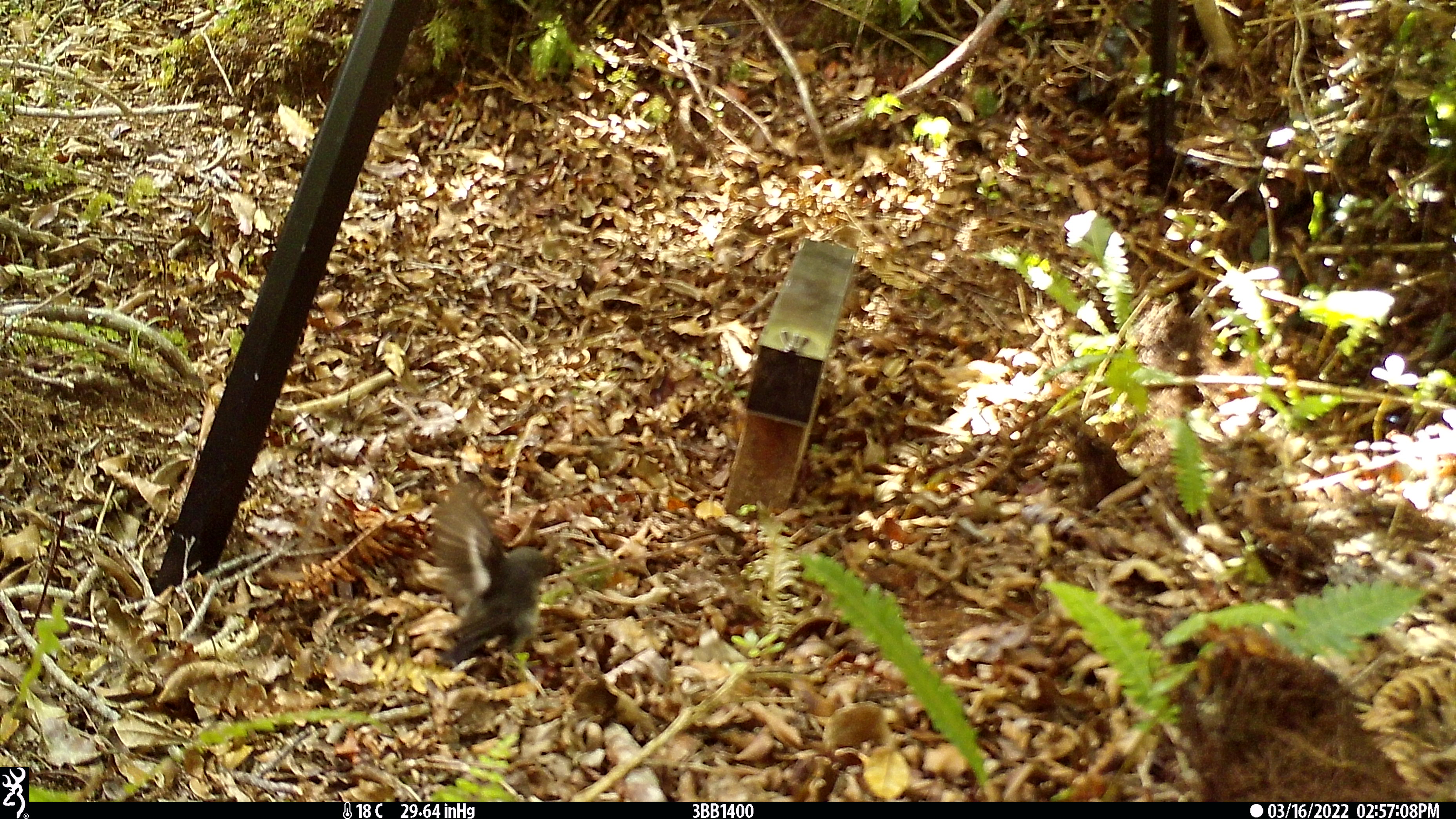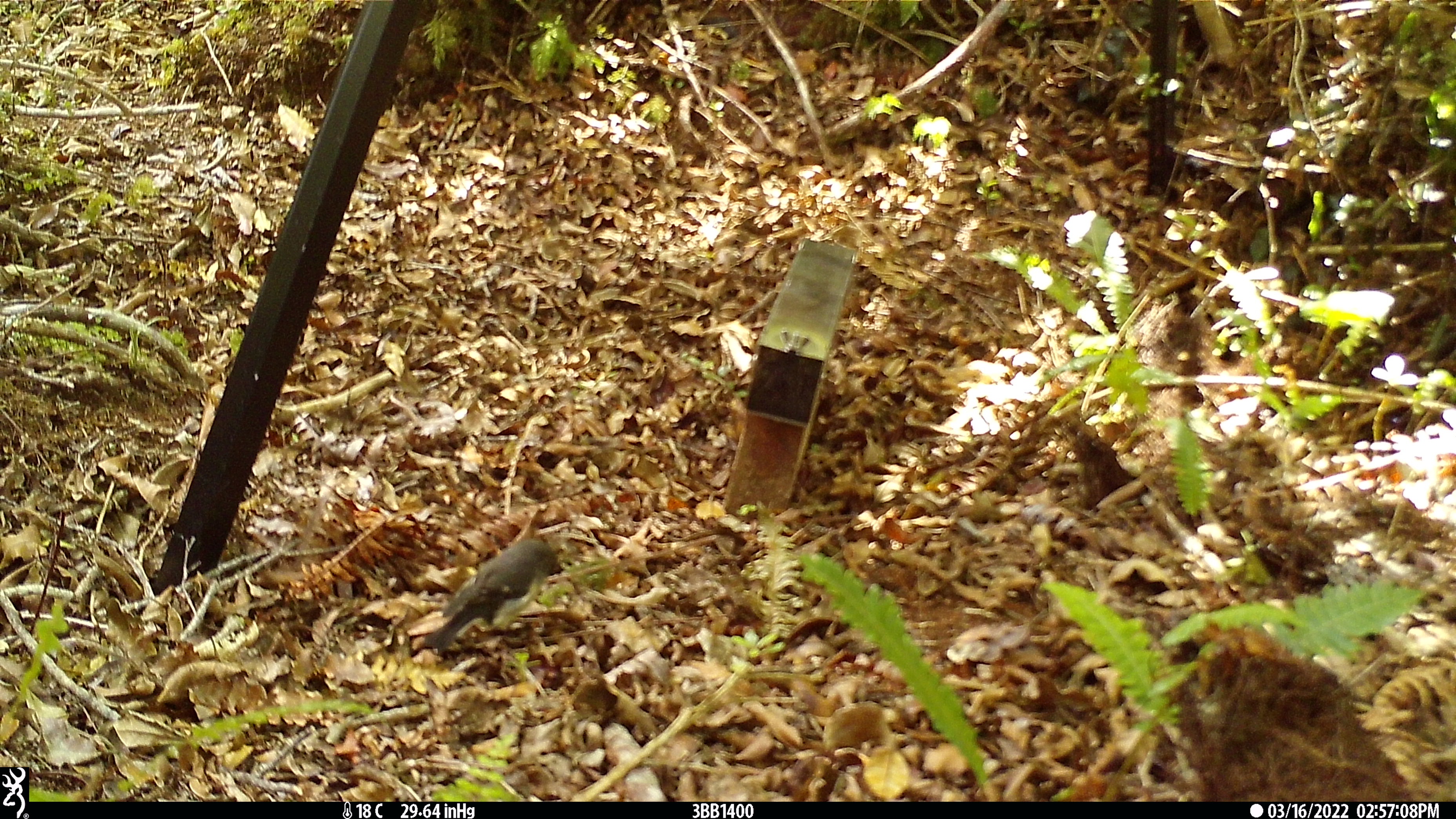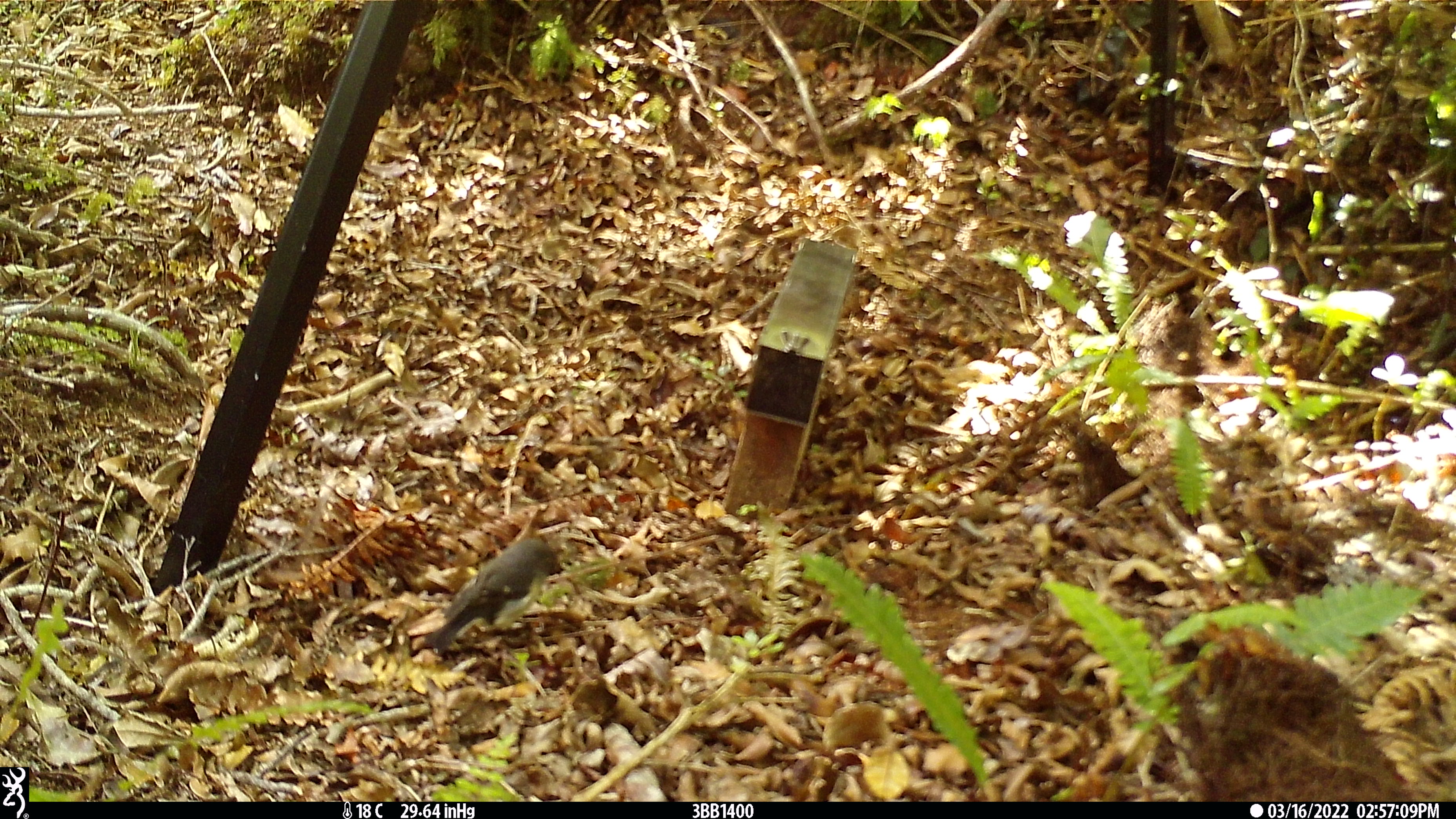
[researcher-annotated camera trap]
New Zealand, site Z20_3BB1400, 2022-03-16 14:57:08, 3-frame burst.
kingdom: Animalia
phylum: Chordata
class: Aves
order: Passeriformes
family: Petroicidae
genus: Petroica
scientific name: Petroica macrocephala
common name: tomtit